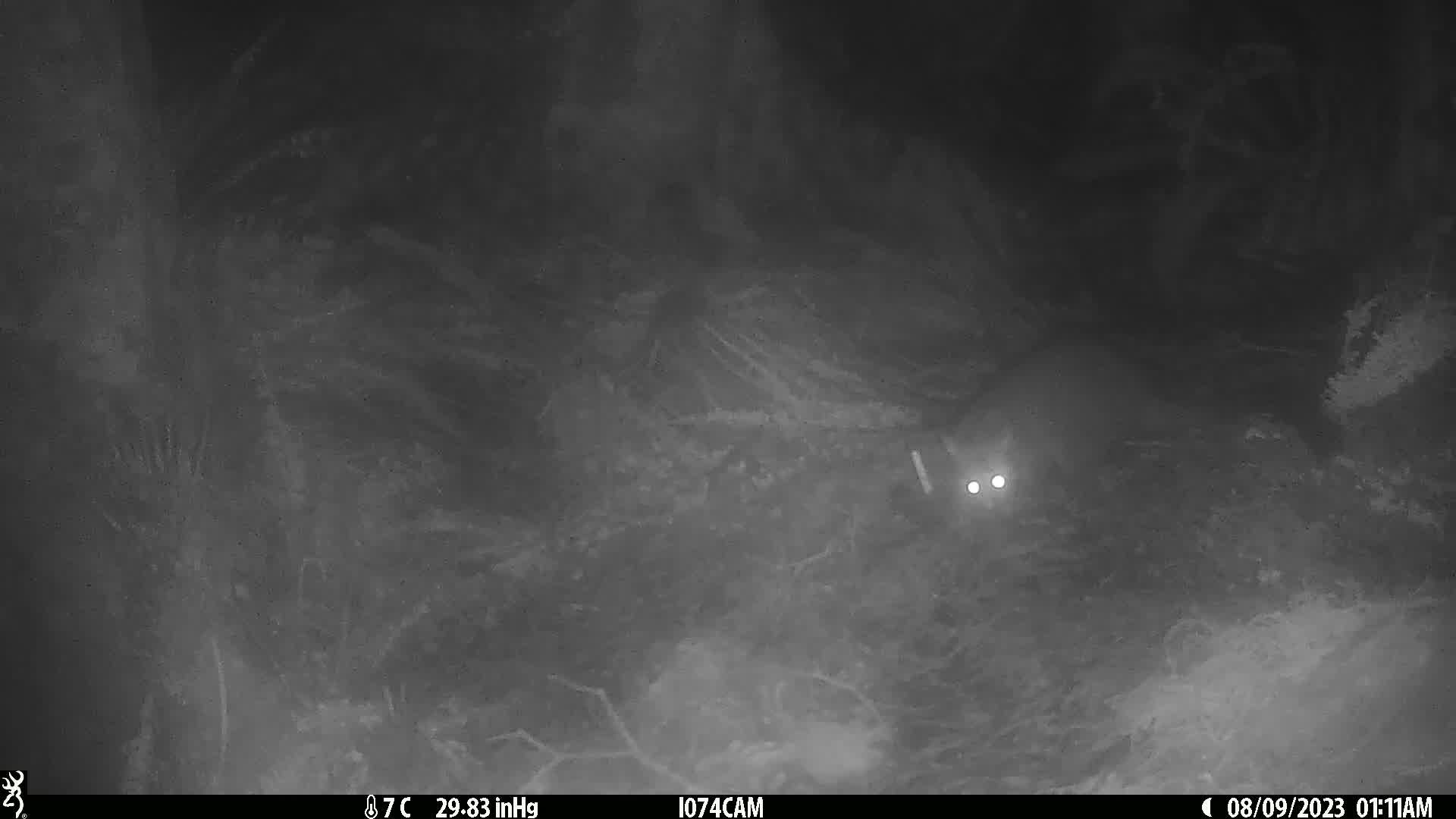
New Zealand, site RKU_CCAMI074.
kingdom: Animalia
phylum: Chordata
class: Mammalia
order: Diprotodontia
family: Phalangeridae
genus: Trichosurus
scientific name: Trichosurus vulpecula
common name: common brushtail possum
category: possum